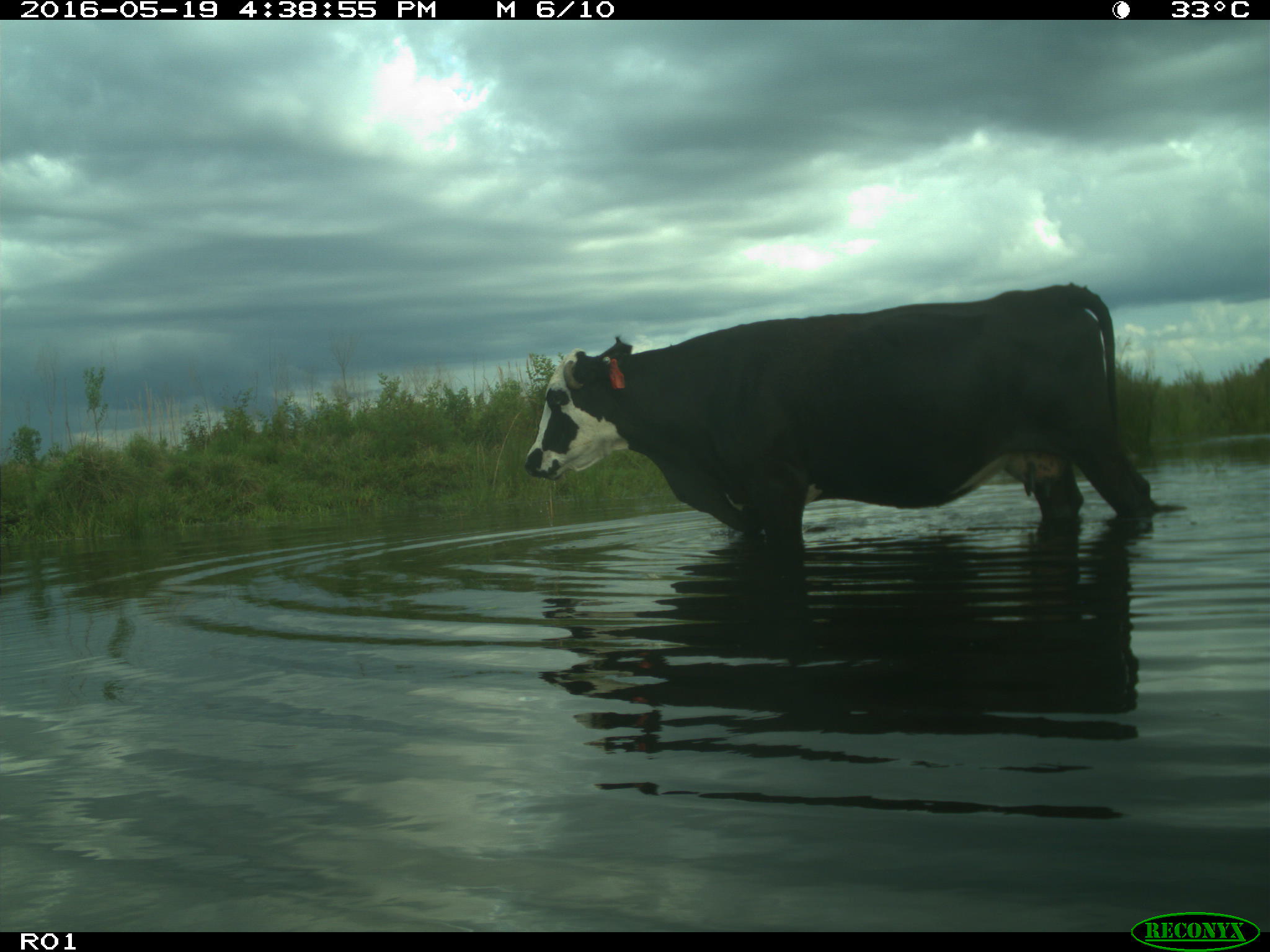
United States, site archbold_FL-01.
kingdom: Animalia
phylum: Chordata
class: Mammalia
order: Artiodactyla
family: Bovidae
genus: Bos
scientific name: Bos taurus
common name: domestic cow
Bos taurus (domestic cow).